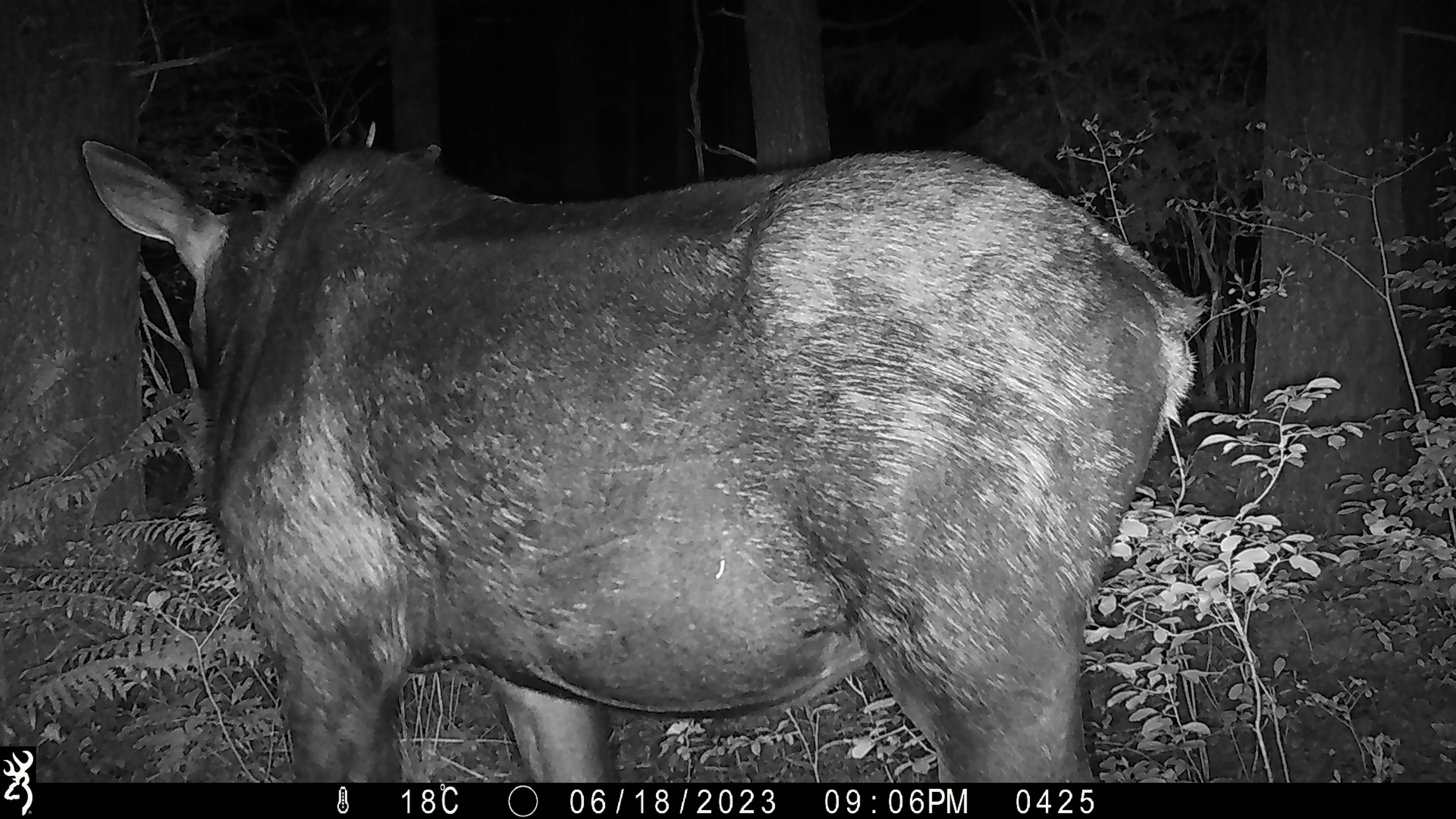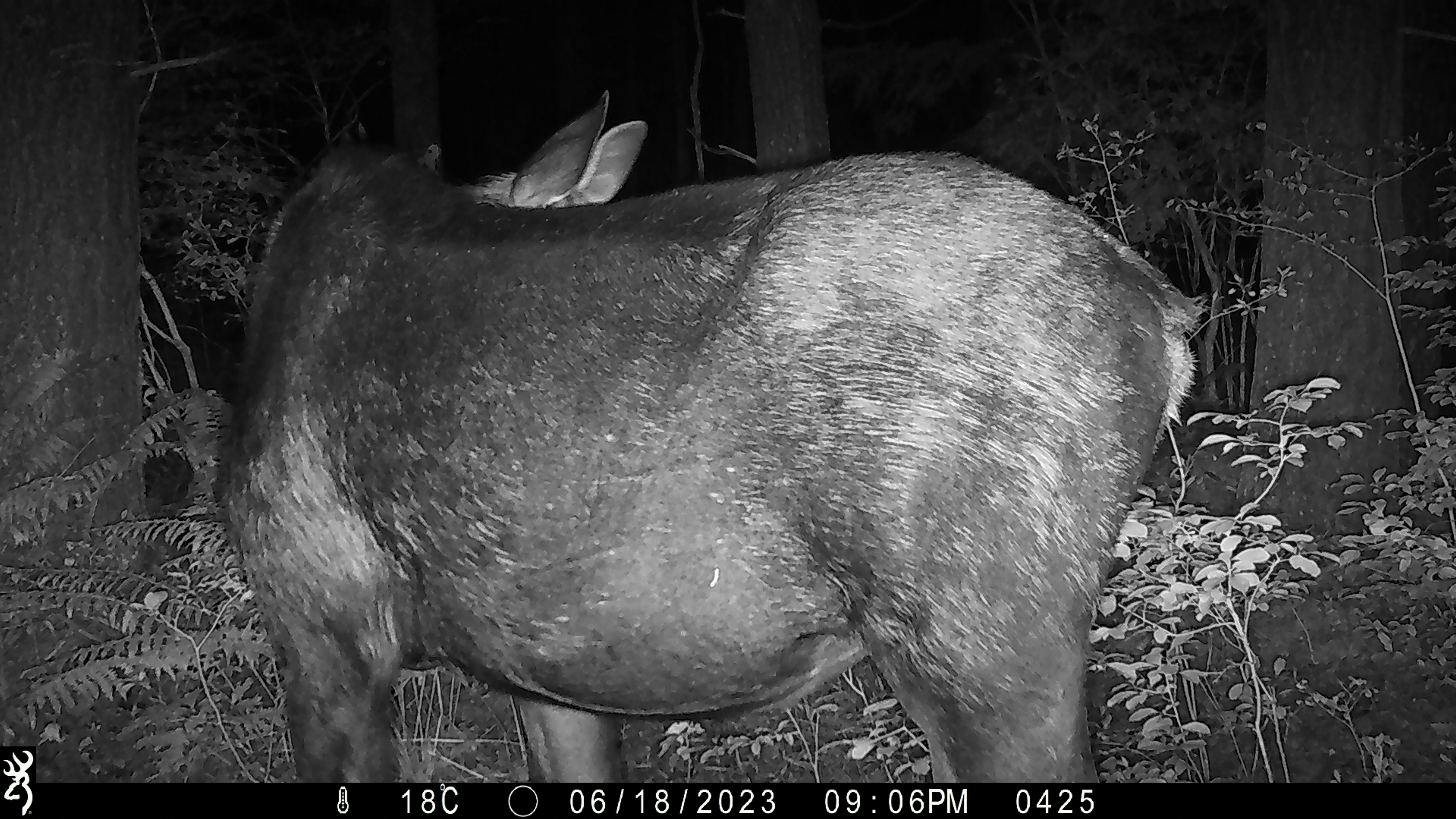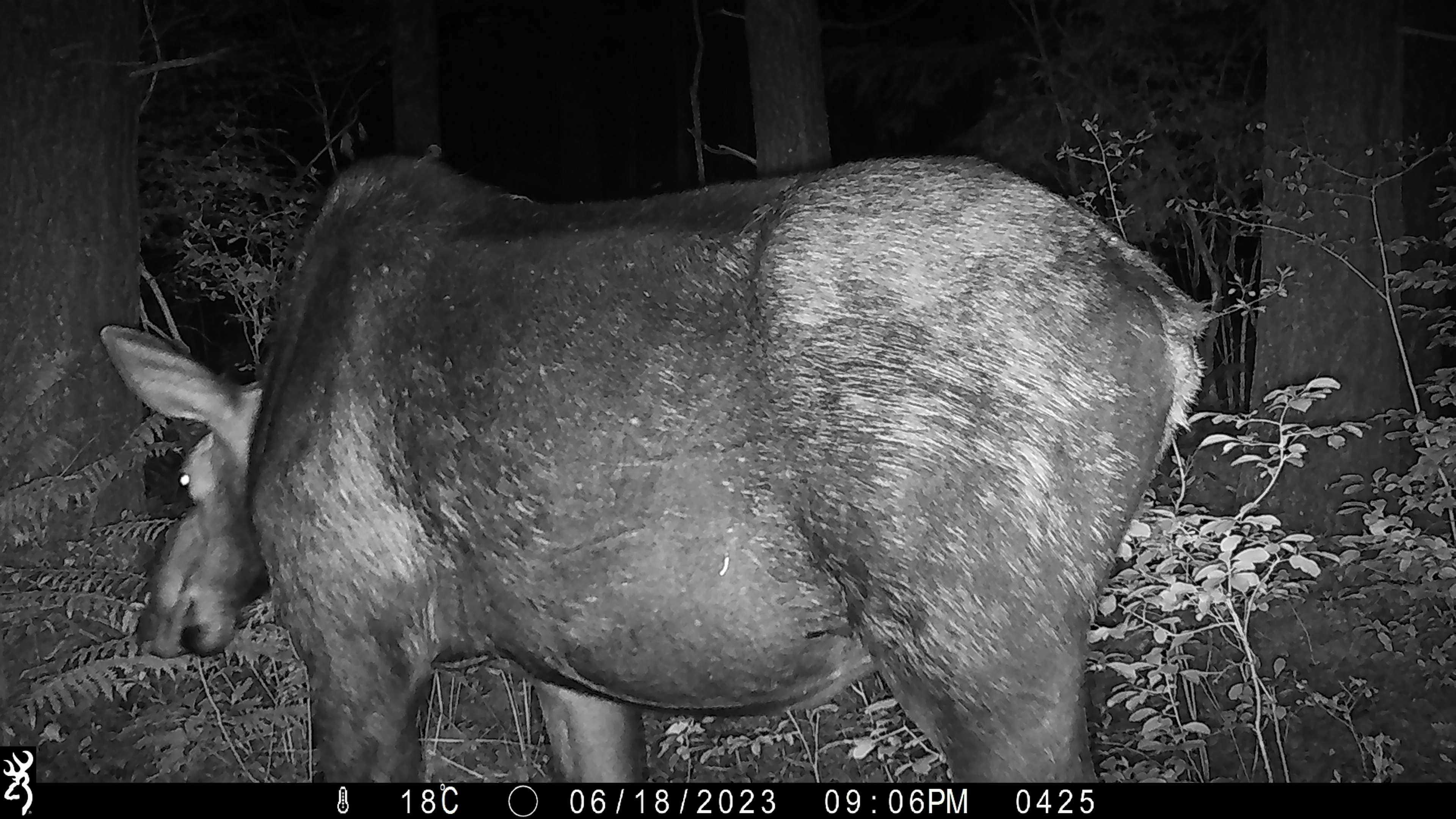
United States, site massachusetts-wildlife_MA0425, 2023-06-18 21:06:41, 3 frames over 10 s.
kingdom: Animalia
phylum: Chordata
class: Mammalia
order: Artiodactyla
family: Cervidae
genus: Alces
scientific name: Alces alces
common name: moose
Moose (Alces alces).